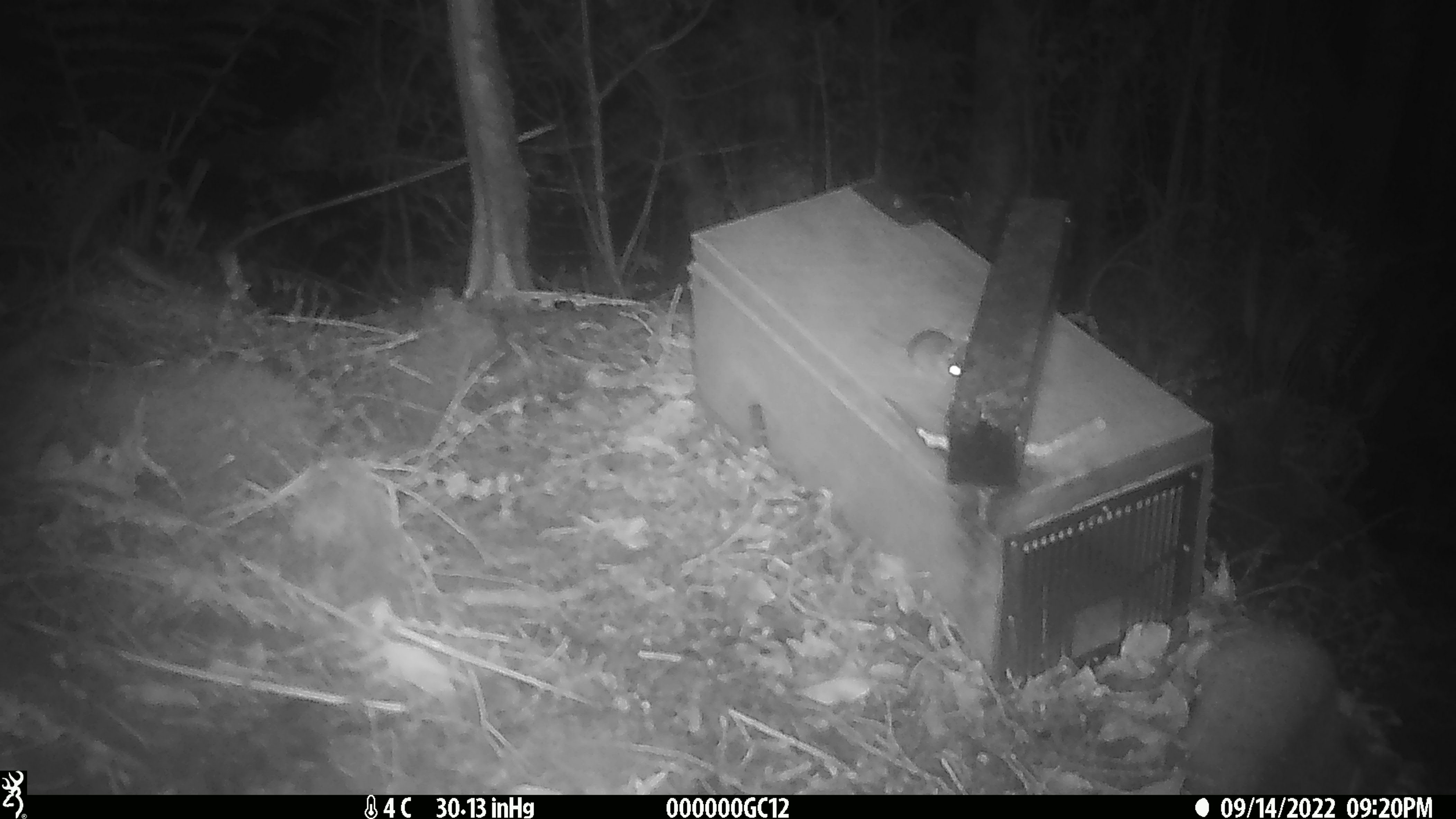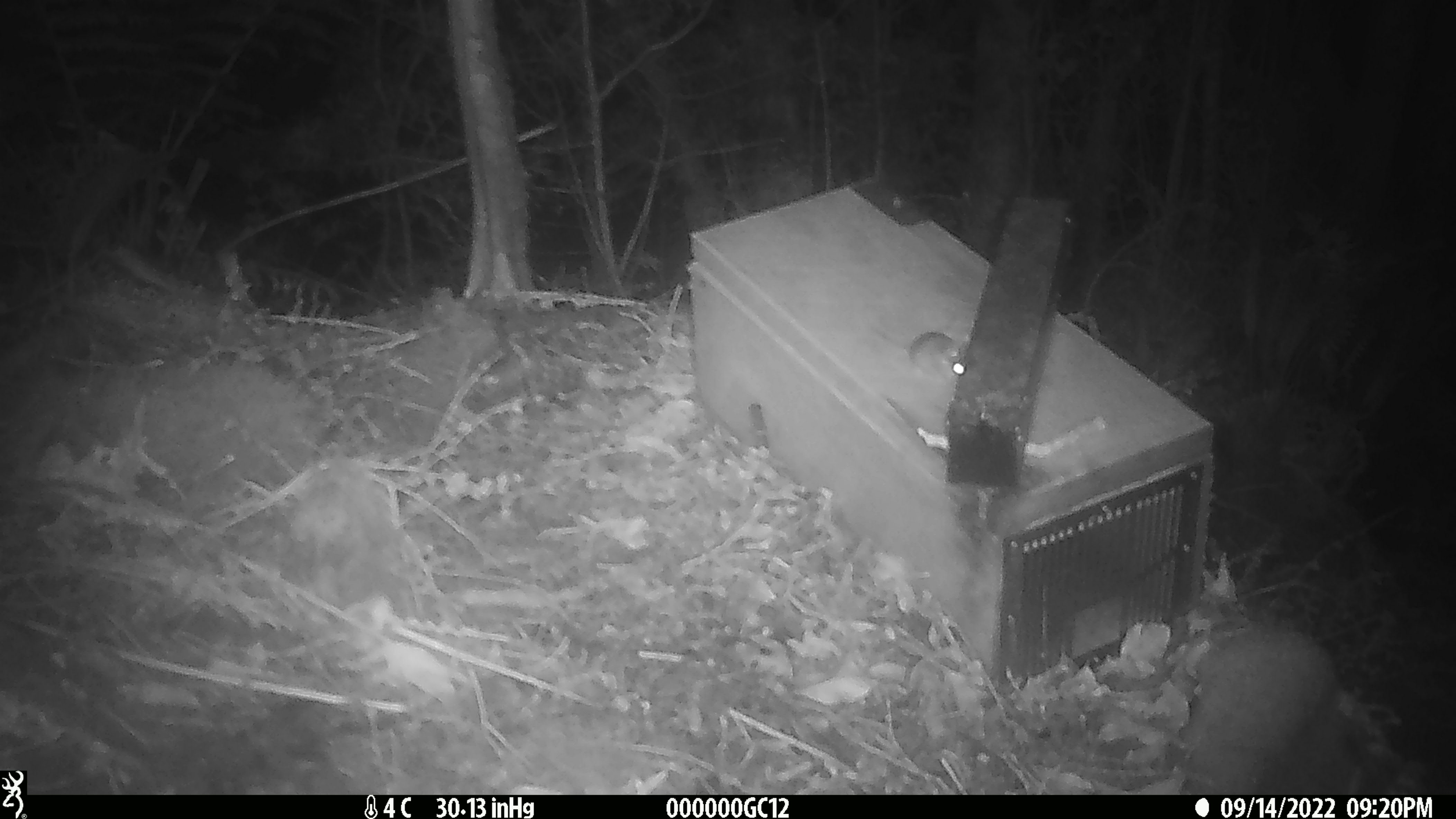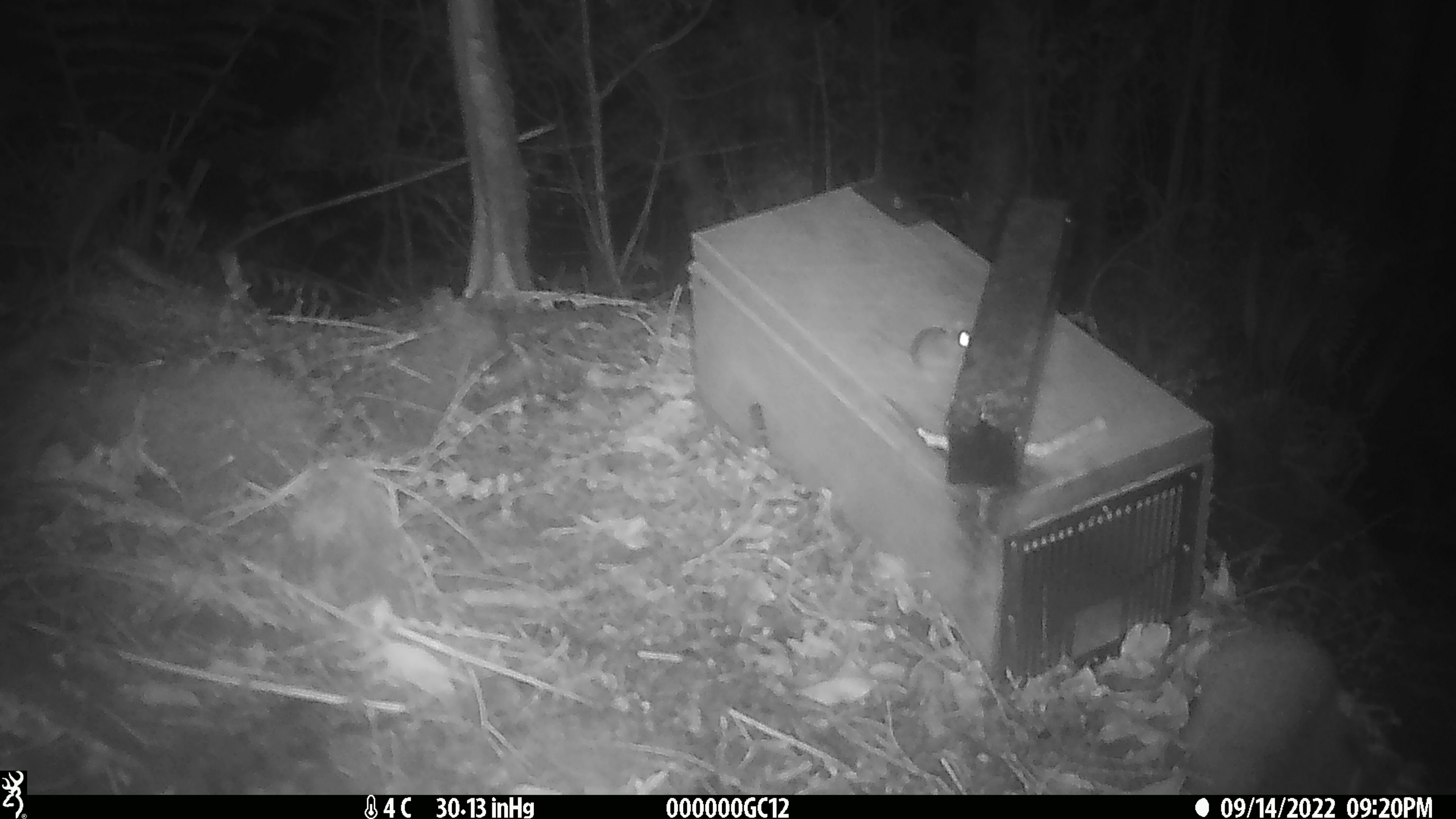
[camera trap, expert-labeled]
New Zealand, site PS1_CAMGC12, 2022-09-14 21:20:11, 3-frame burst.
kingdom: Animalia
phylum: Chordata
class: Mammalia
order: Rodentia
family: Muridae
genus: Mus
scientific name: Mus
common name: mouse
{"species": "mouse (Mus)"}